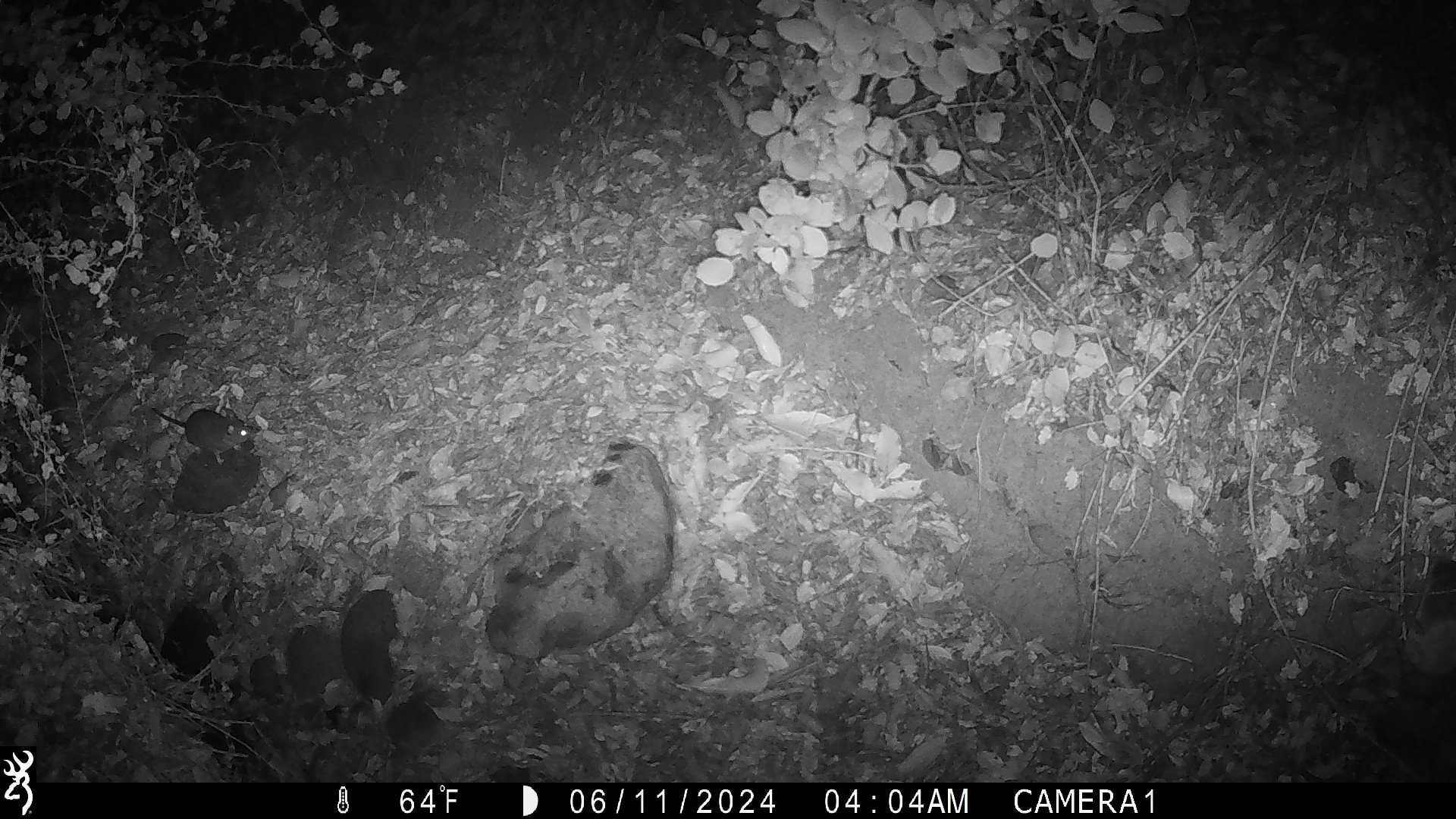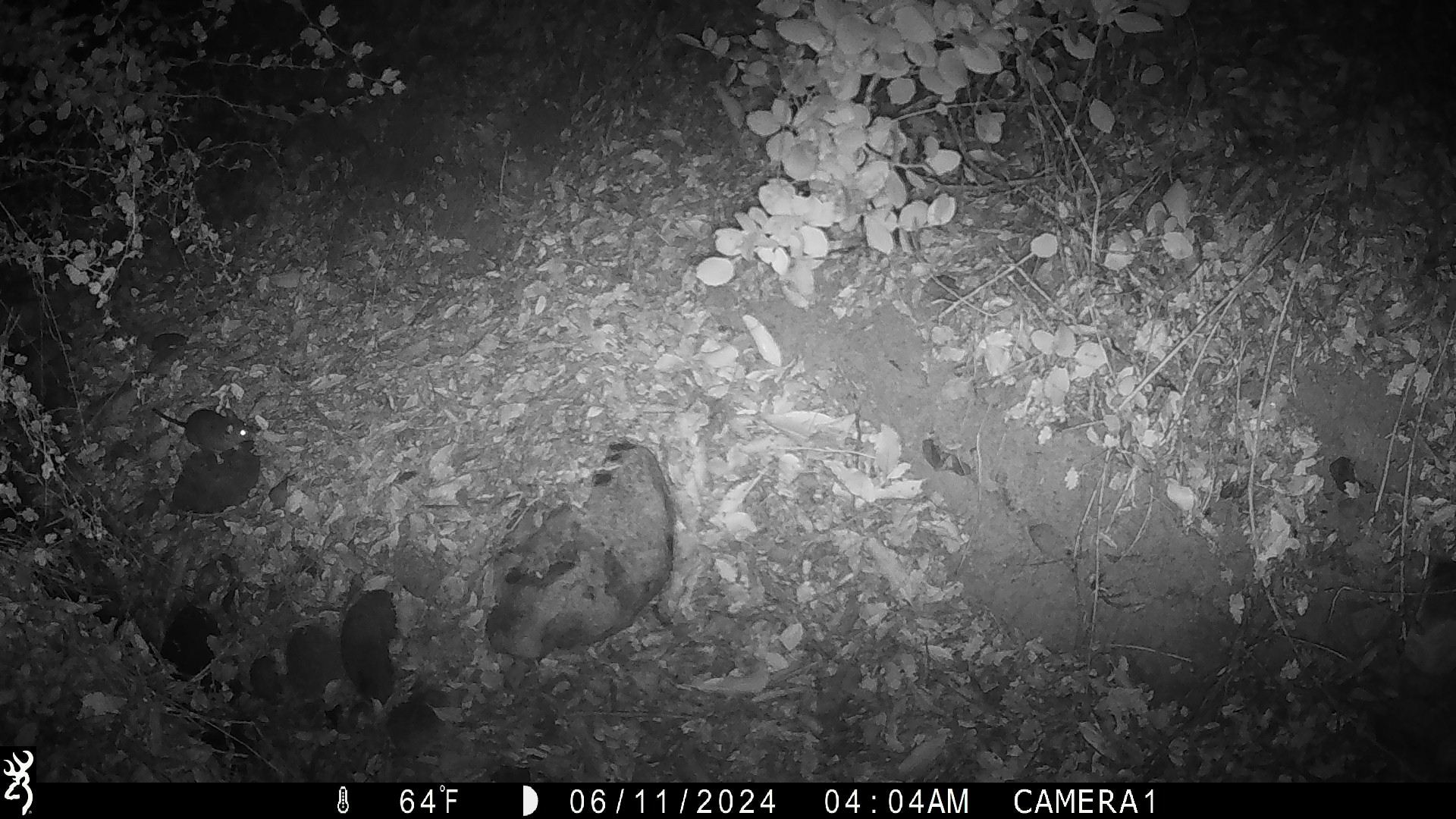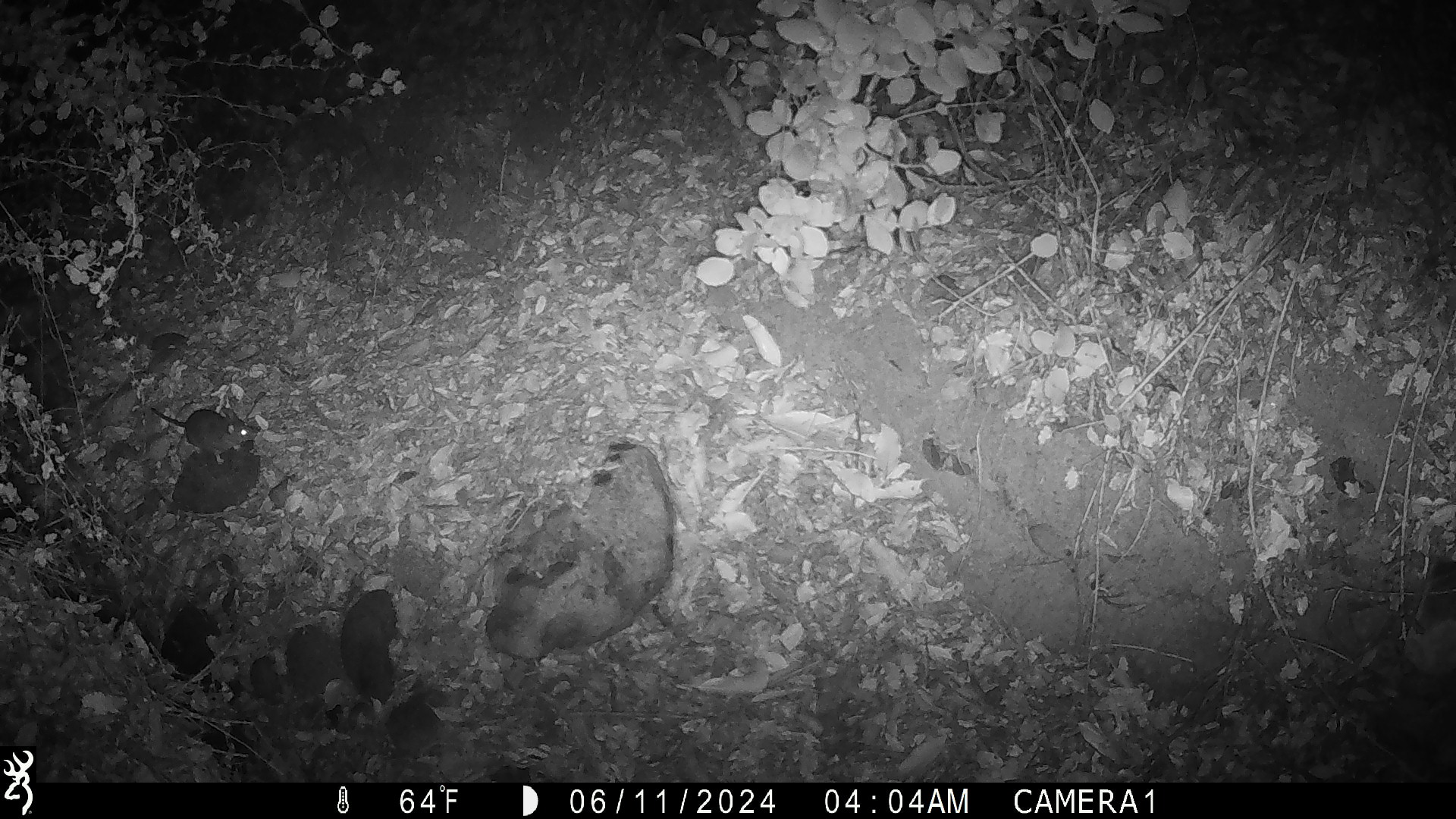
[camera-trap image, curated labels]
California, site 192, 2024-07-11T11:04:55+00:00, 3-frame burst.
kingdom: Animalia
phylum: Chordata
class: Mammalia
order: Rodentia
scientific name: Rodentia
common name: mouse or rat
Mouse or rat (Rodentia).